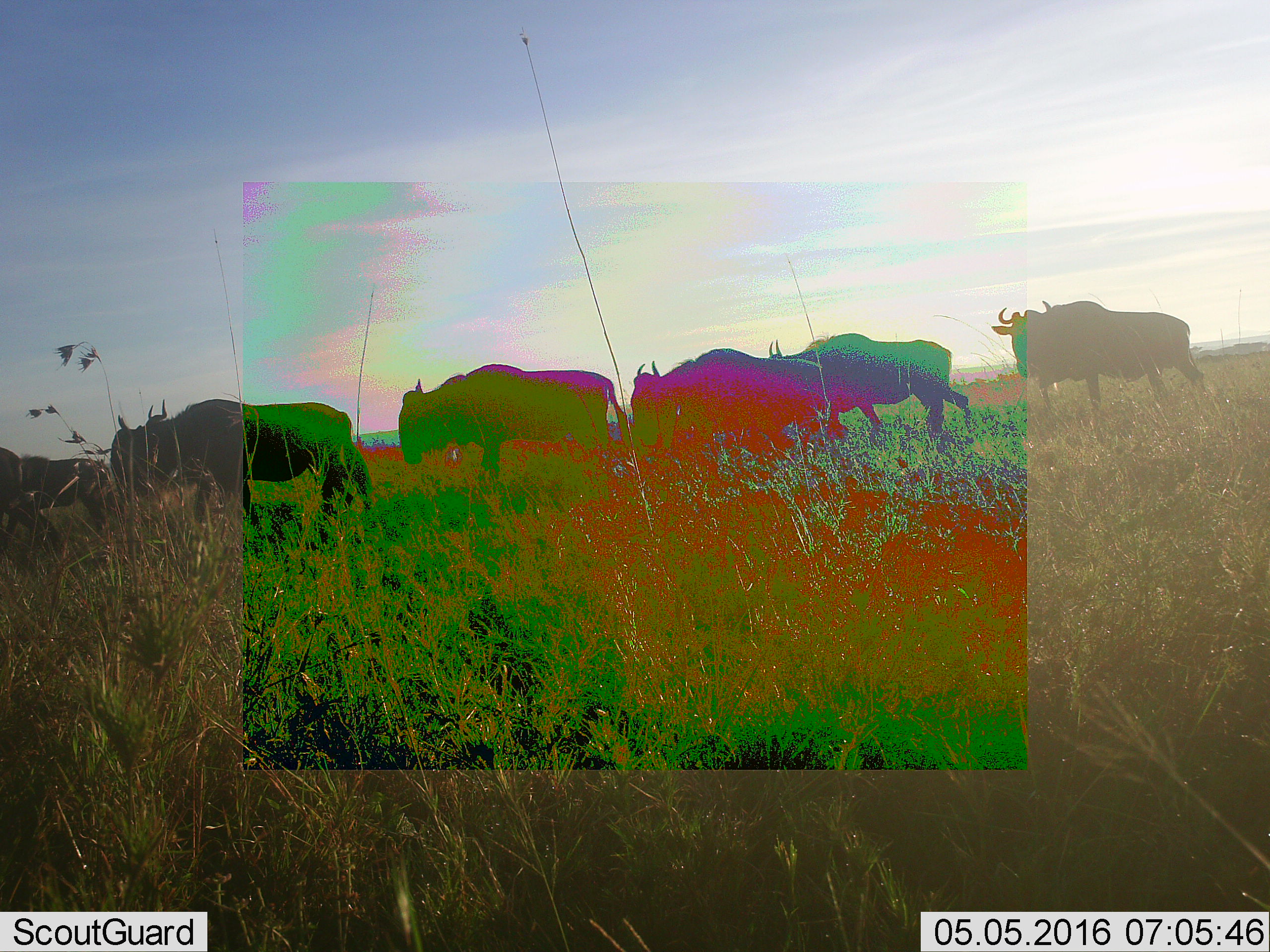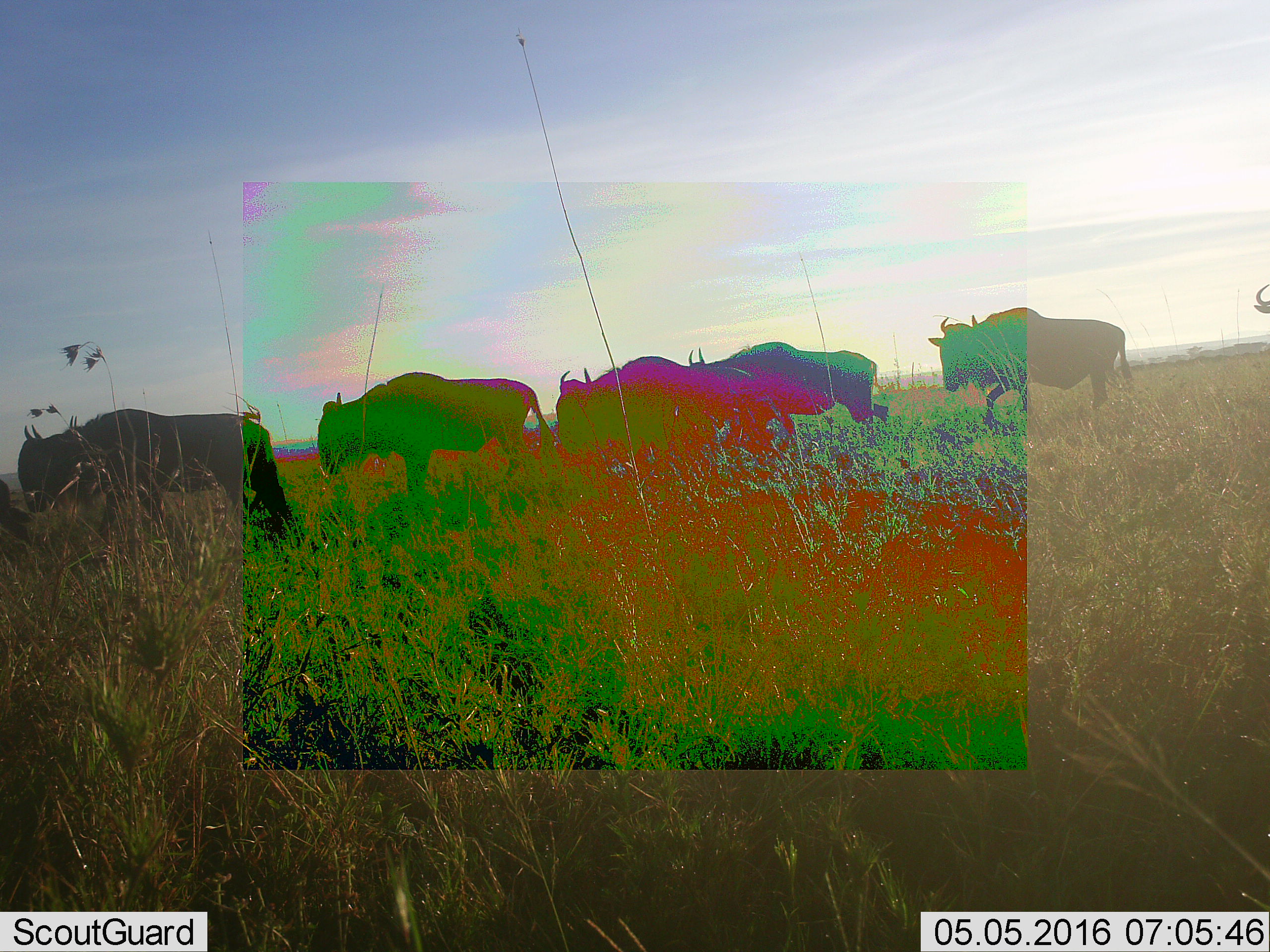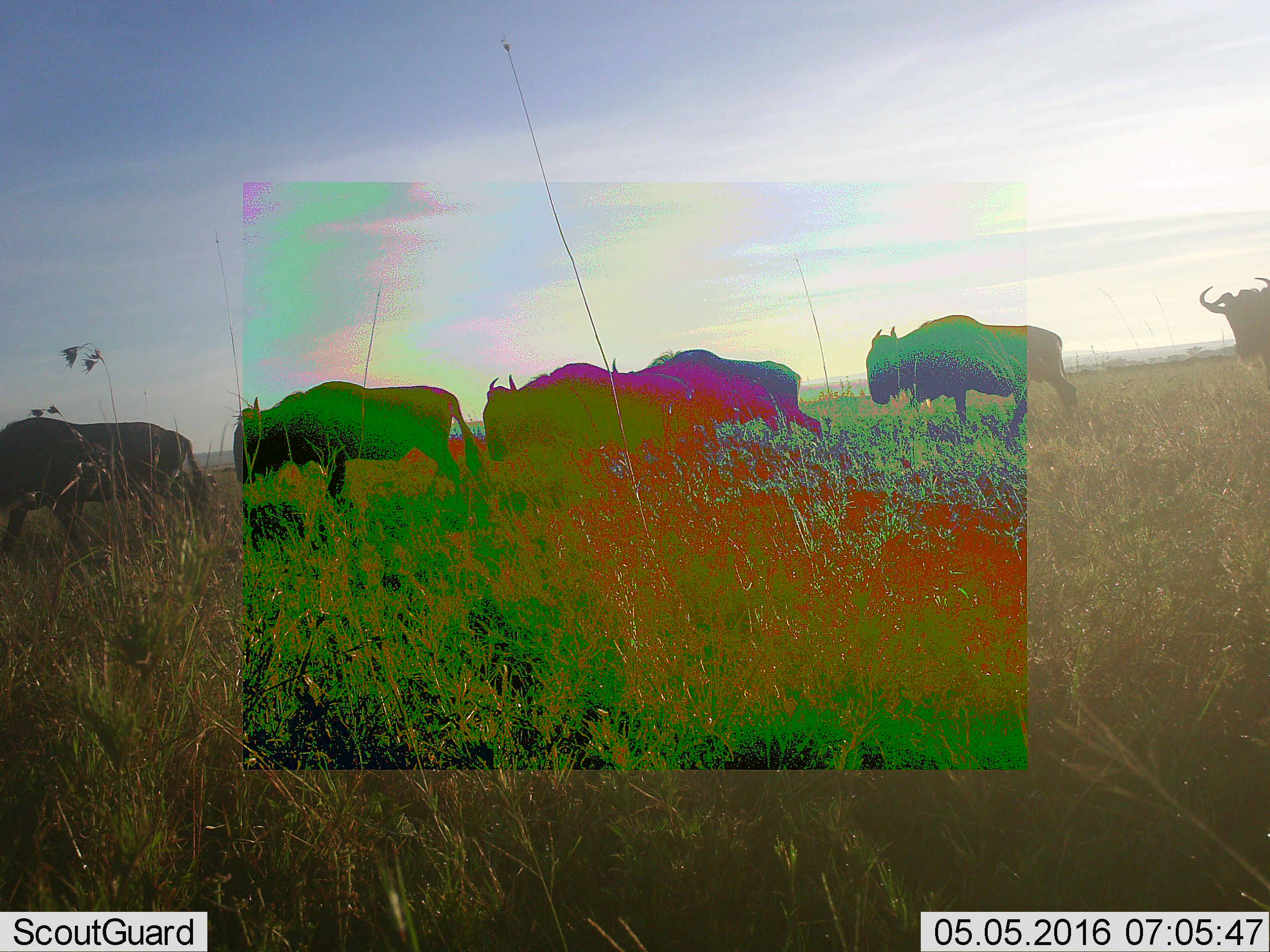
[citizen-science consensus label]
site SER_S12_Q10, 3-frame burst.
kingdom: Animalia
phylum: Chordata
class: Mammalia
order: Artiodactyla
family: Bovidae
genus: Connochaetes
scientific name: Connochaetes taurinus taurinus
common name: blue wildebeest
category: wildebeestblue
Wildebeestblue (blue wildebeest) (Connochaetes taurinus taurinus), count 8. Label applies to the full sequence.